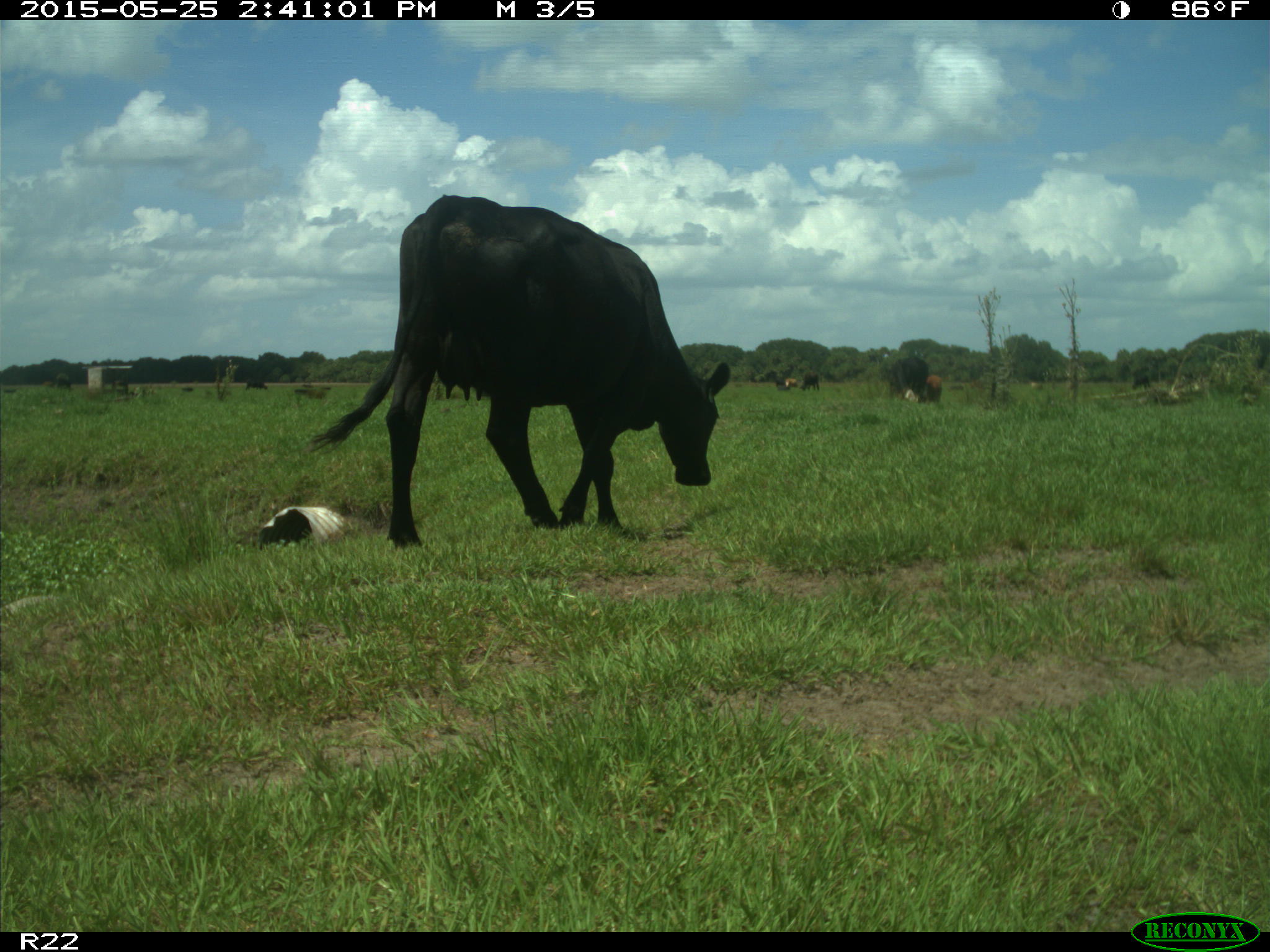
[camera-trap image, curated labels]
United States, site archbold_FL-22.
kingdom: Animalia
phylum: Chordata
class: Mammalia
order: Artiodactyla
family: Bovidae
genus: Bos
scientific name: Bos taurus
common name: domestic cow